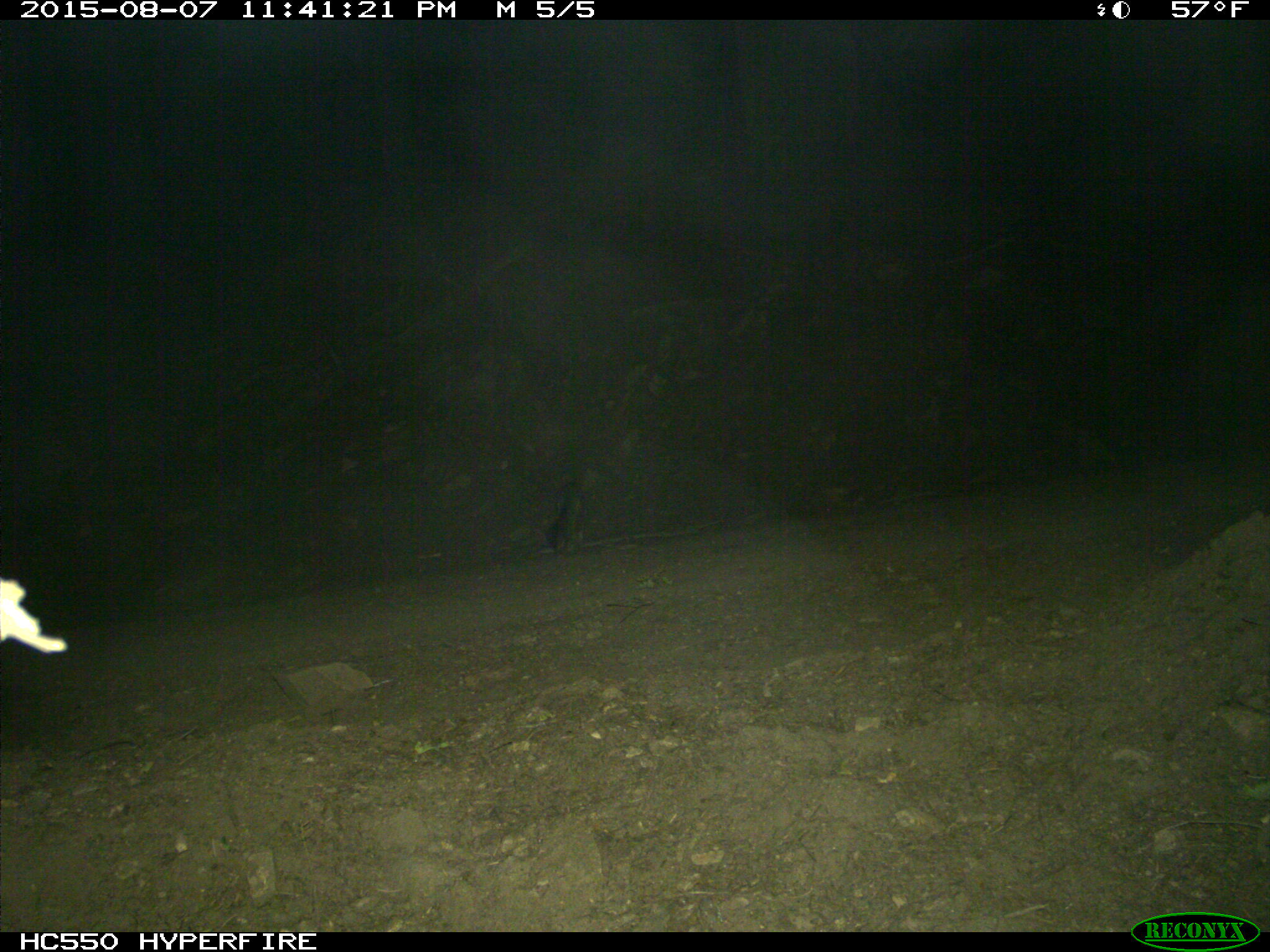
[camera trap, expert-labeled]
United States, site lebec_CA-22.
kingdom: Animalia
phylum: Chordata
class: Mammalia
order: Carnivora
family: Canidae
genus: Urocyon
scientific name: Urocyon cinereoargenteus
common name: gray fox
Urocyon cinereoargenteus (gray fox).